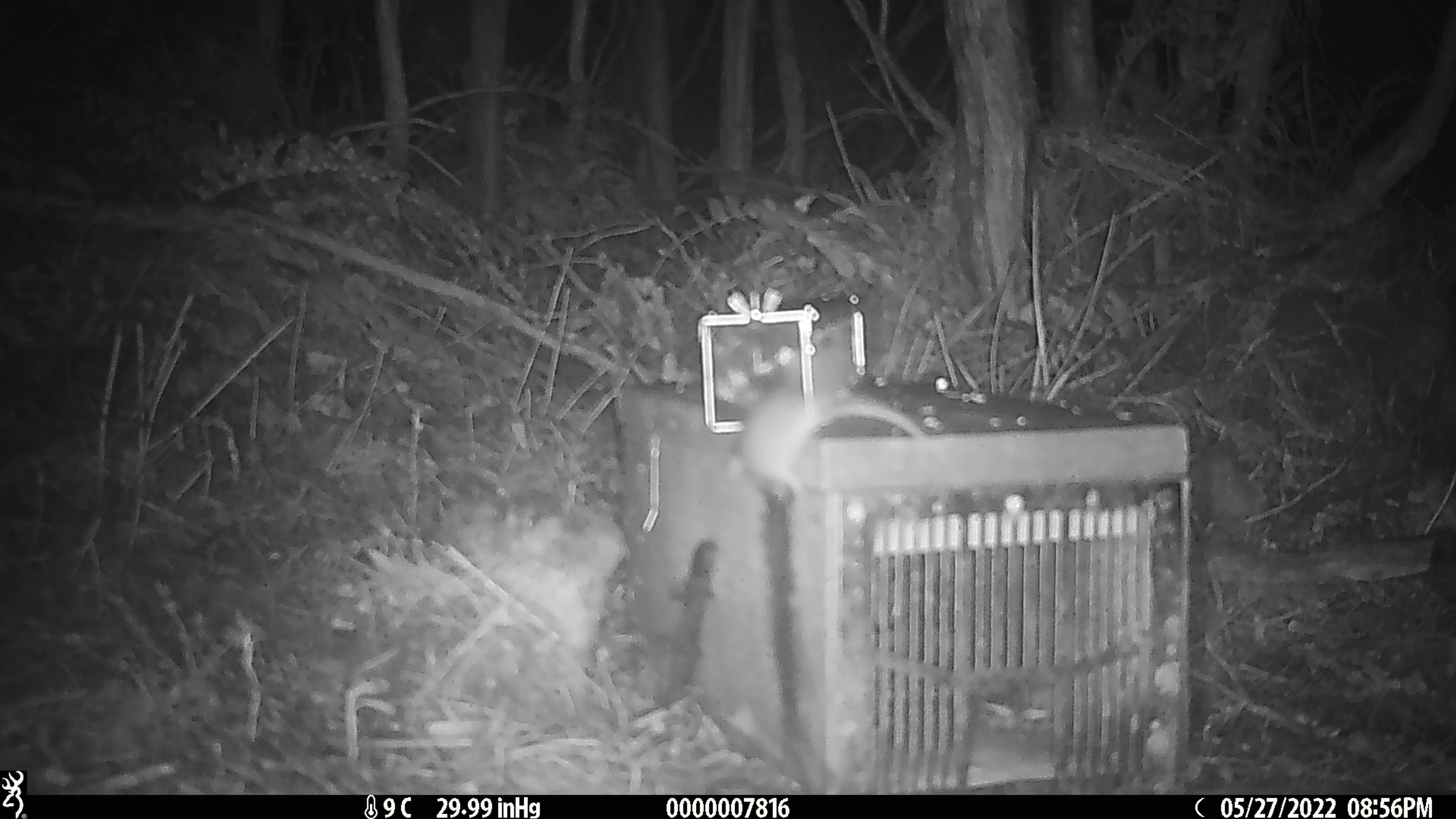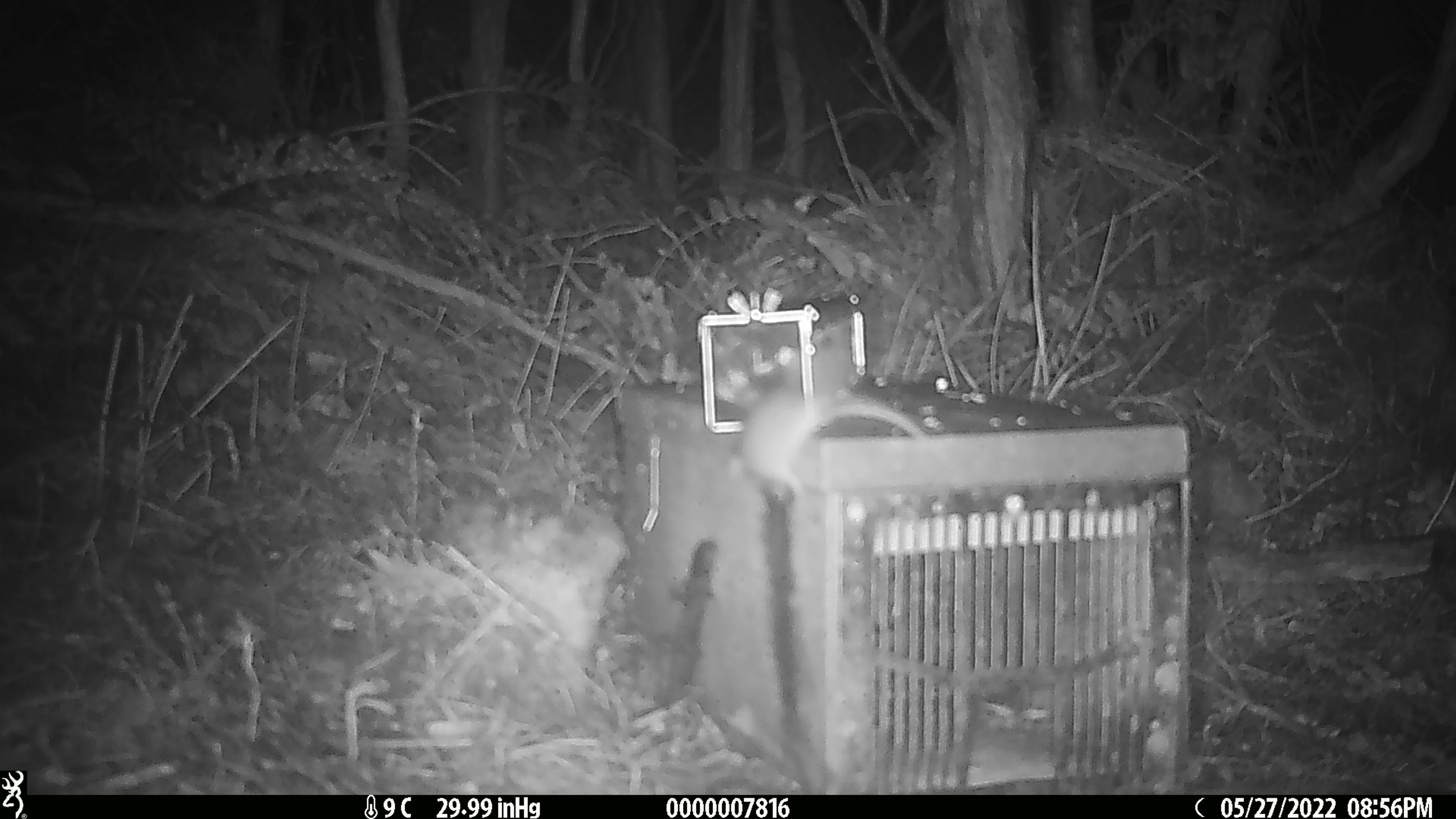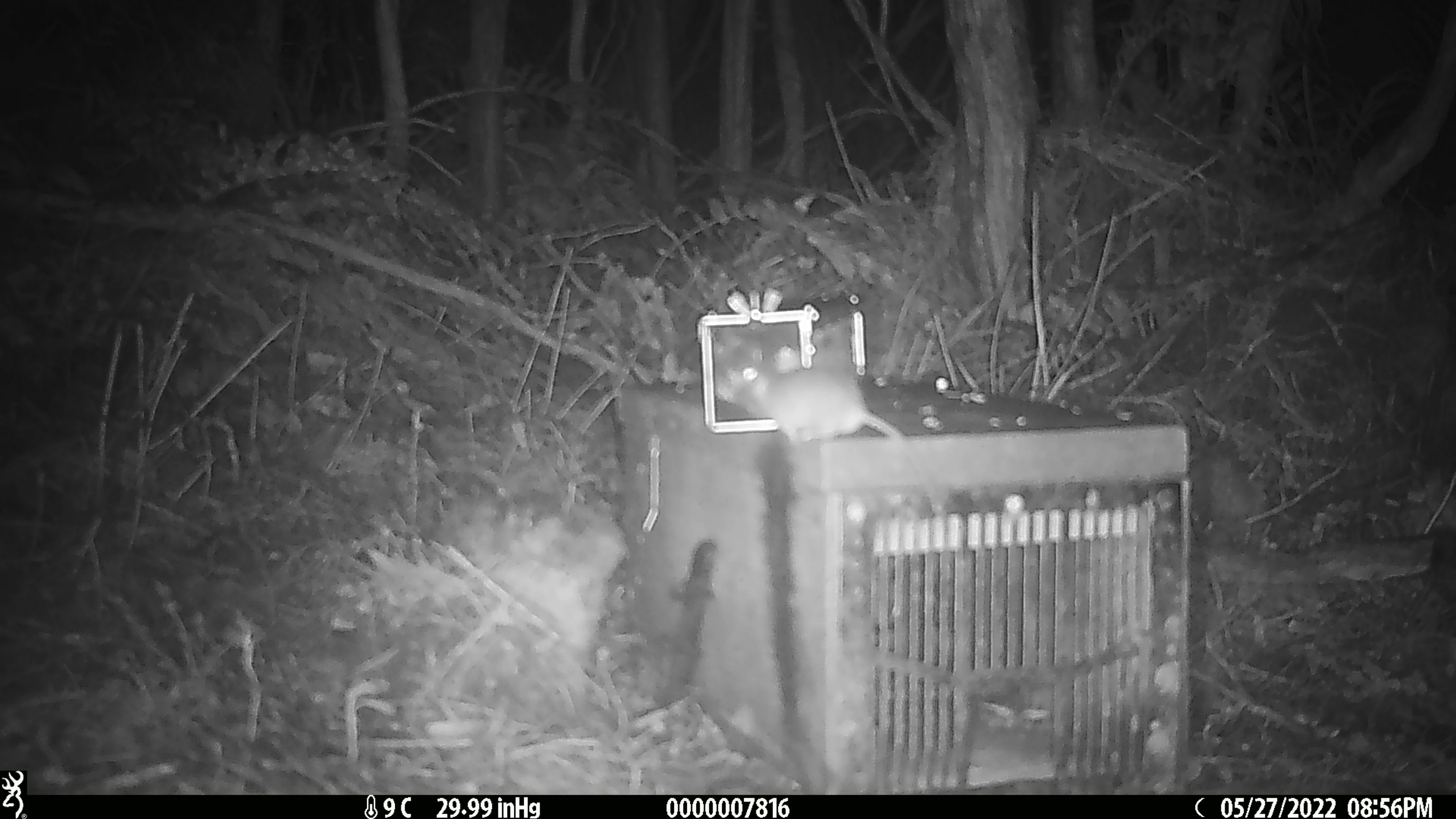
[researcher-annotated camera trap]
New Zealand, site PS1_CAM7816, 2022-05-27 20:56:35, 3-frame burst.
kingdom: Animalia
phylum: Chordata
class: Mammalia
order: Rodentia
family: Muridae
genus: Mus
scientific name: Mus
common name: mouse